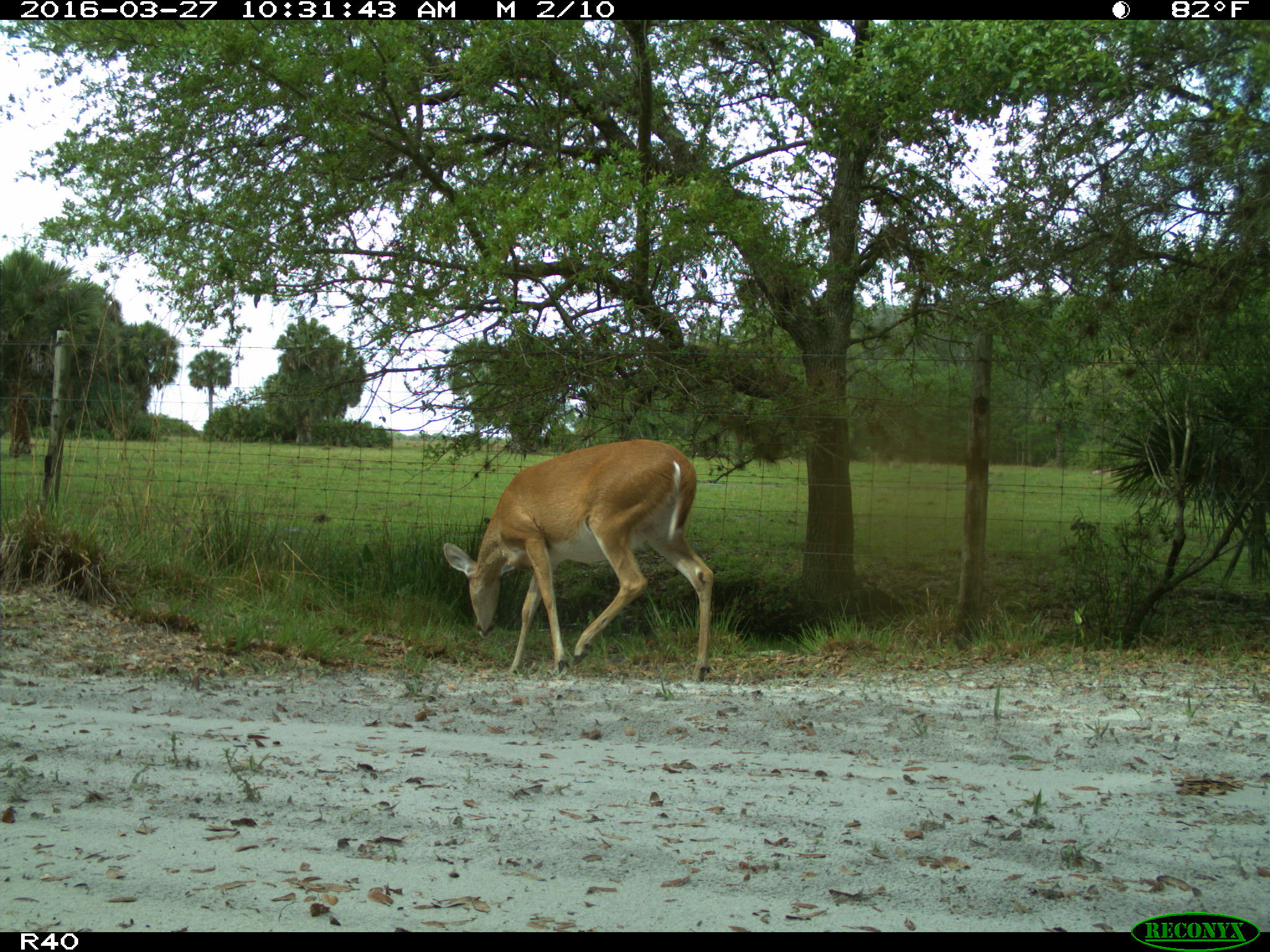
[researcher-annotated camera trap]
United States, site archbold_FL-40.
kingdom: Animalia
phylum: Chordata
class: Mammalia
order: Artiodactyla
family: Cervidae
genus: Odocoileus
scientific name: Odocoileus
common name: deer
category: unidentified deer